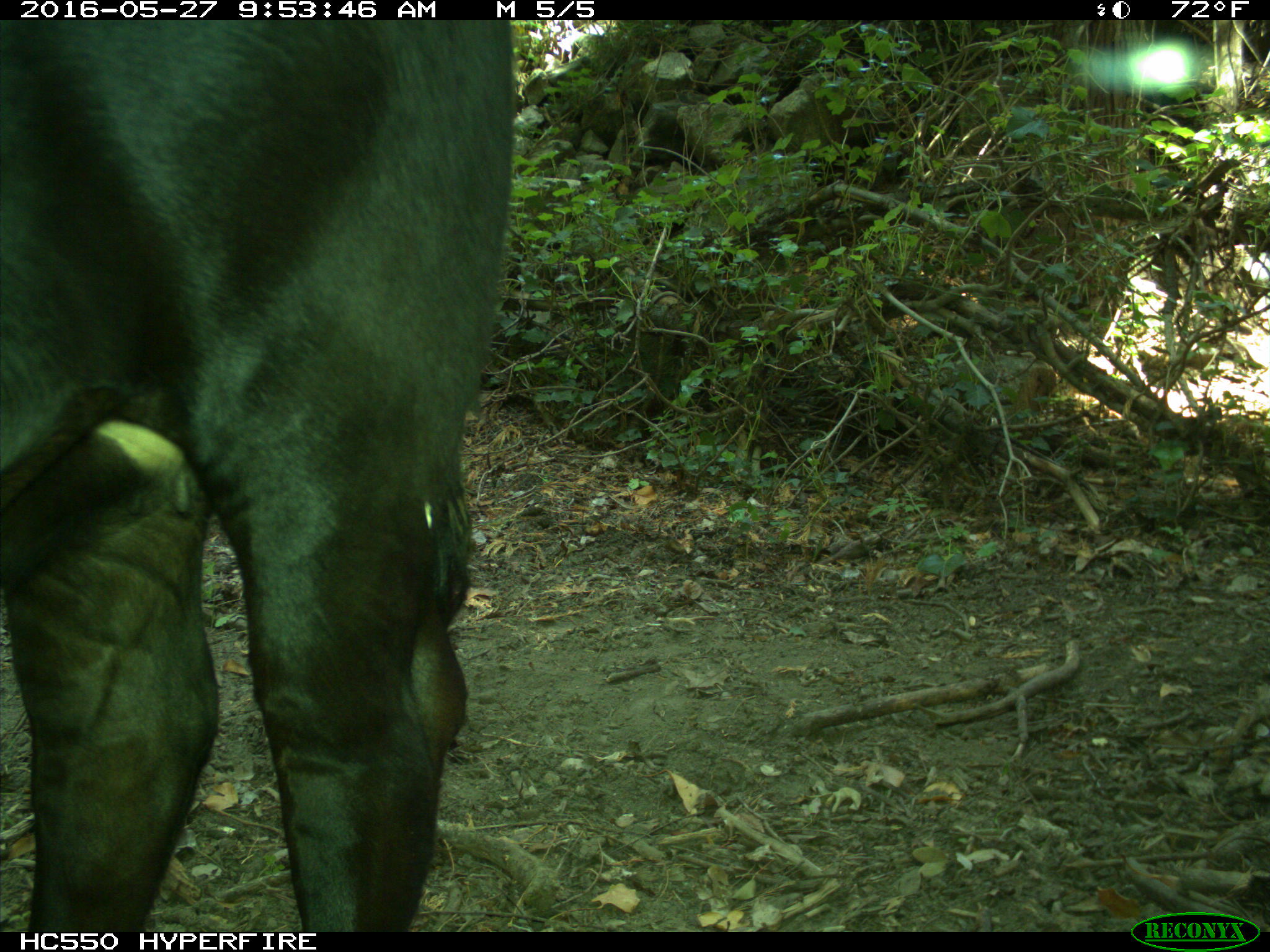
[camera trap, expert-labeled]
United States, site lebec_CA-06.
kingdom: Animalia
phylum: Chordata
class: Mammalia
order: Artiodactyla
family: Bovidae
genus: Bos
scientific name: Bos taurus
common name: domestic cow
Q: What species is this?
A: Bos taurus (domestic cow).